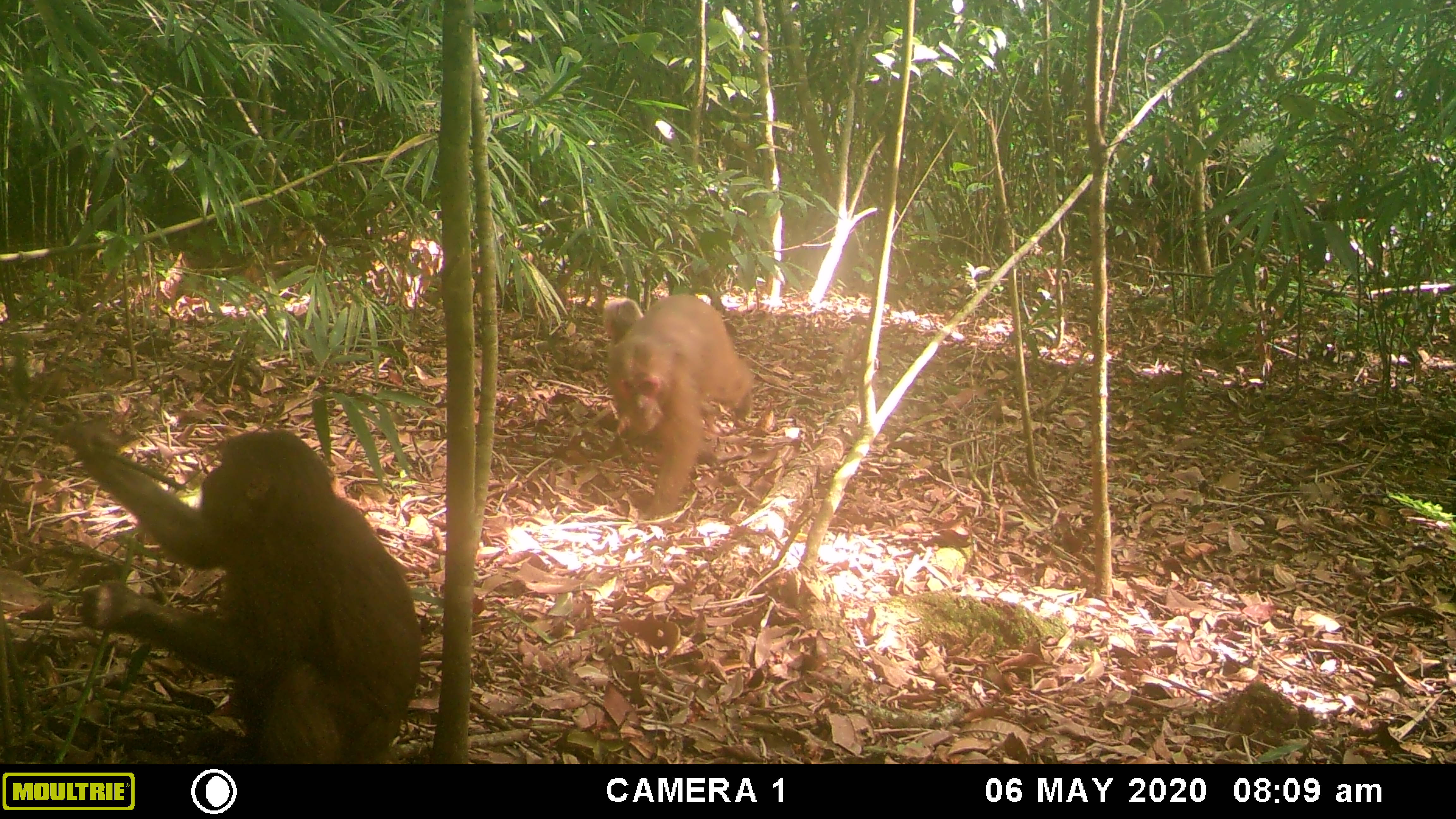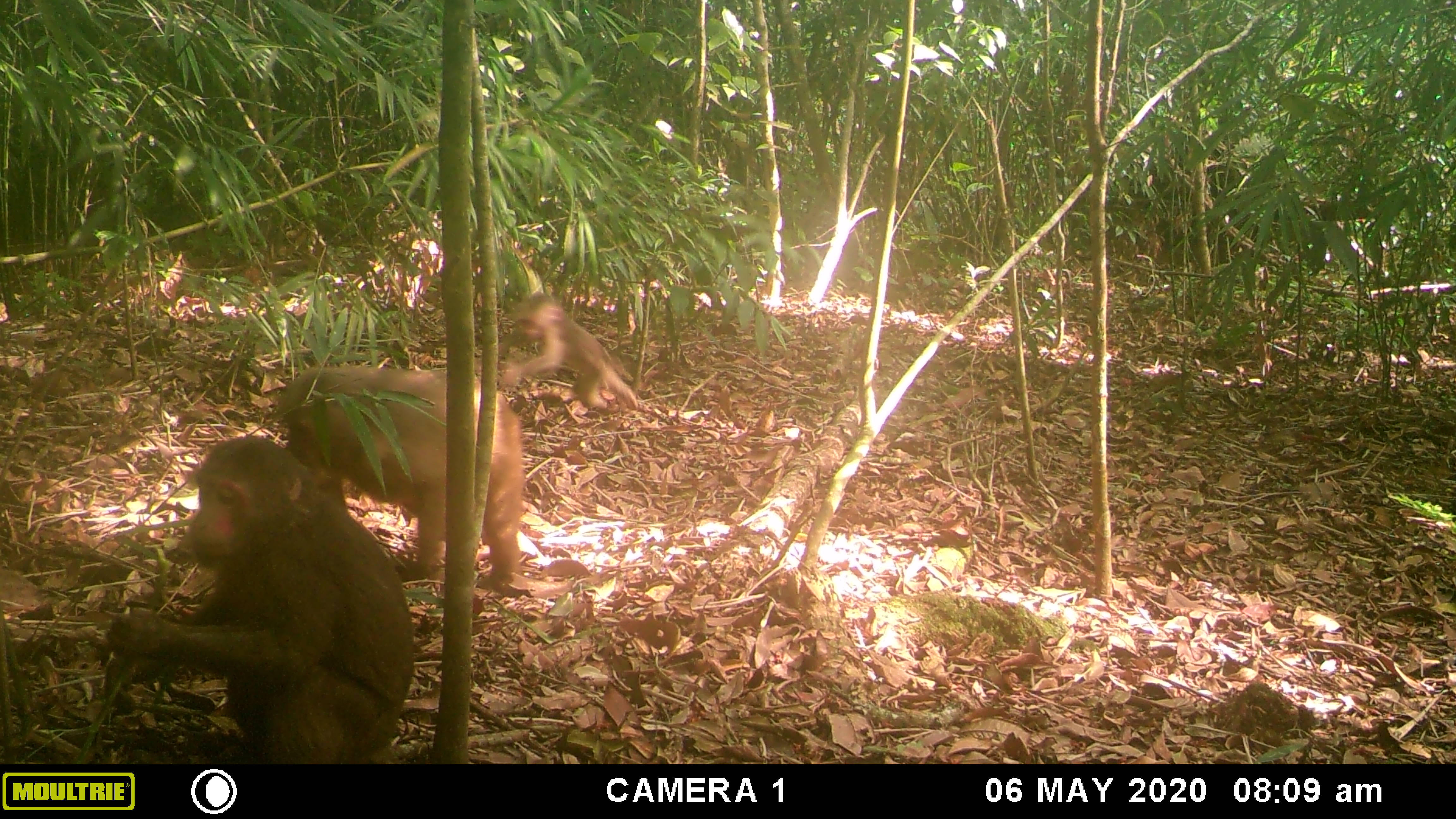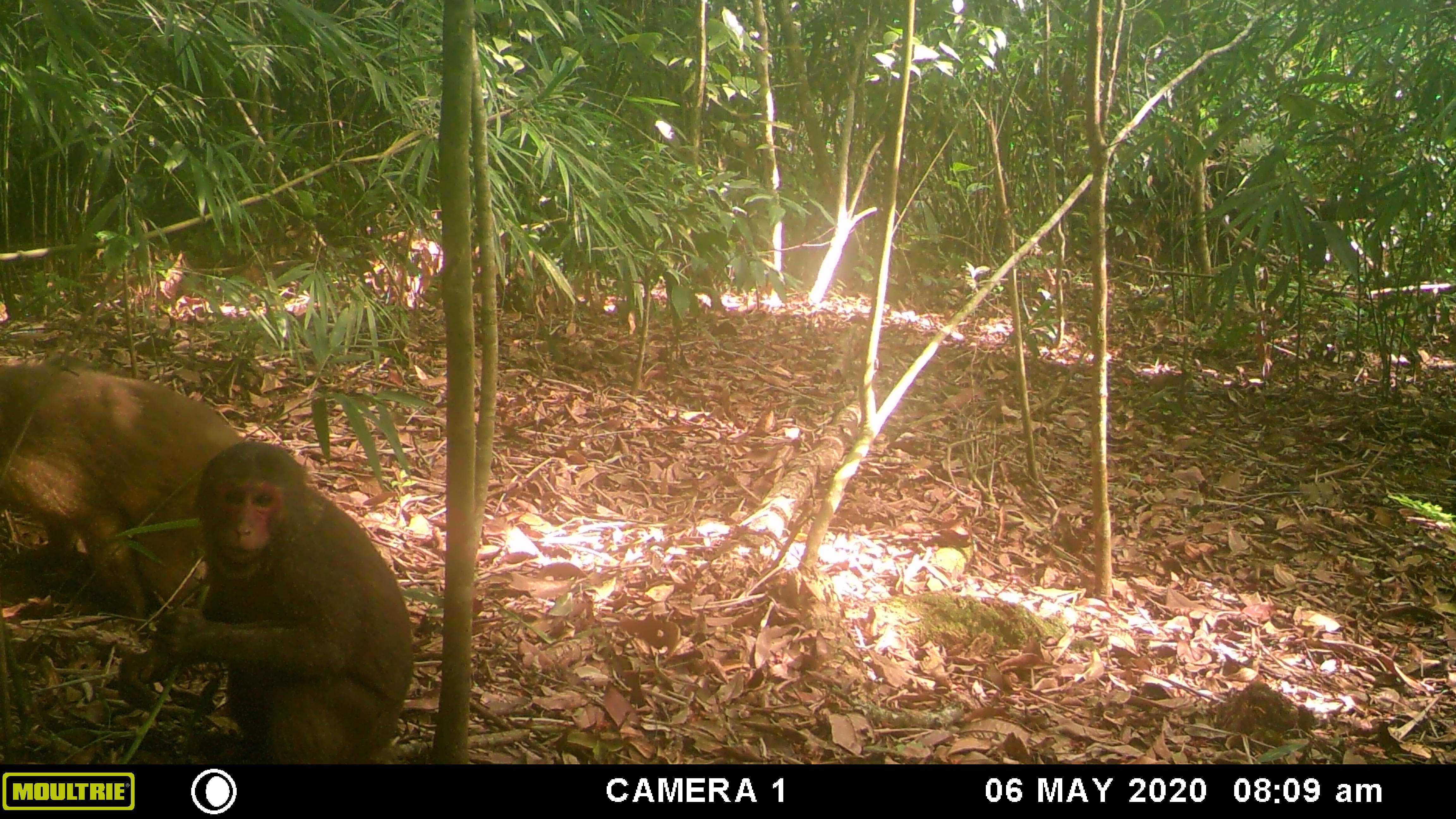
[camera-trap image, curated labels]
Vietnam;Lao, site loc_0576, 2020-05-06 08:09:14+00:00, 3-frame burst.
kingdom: Animalia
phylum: Chordata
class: Mammalia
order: Primates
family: Cercopithecidae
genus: Macaca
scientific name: Macaca arctoides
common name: stump-tailed macaque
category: stump tailed macaque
Stump tailed macaque (stump-tailed macaque) (Macaca arctoides). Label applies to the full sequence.